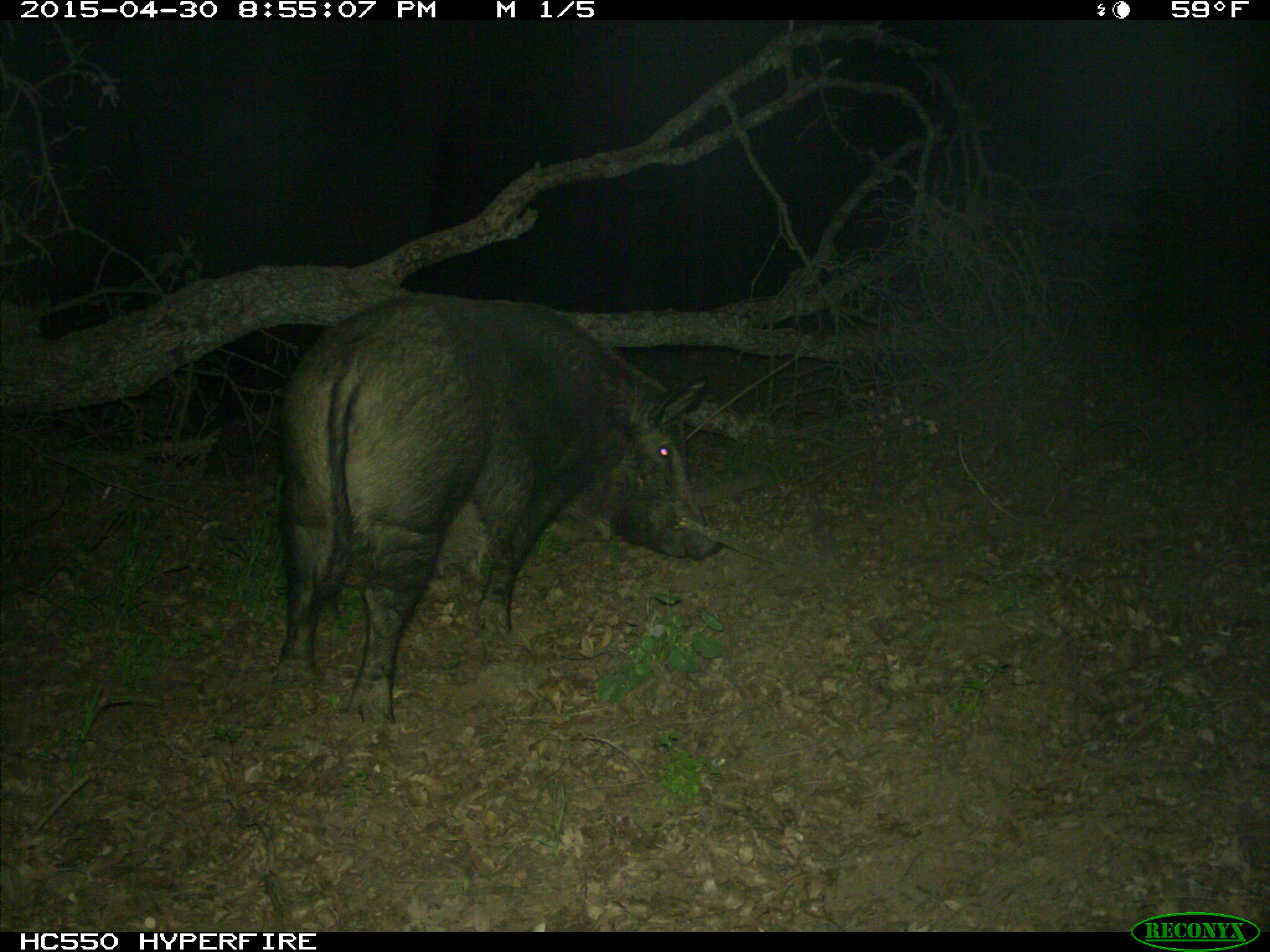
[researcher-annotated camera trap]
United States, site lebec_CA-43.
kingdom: Animalia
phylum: Chordata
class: Mammalia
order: Artiodactyla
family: Suidae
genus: Sus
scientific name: Sus scrofa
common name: wild boar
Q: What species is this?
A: Sus scrofa (wild boar).